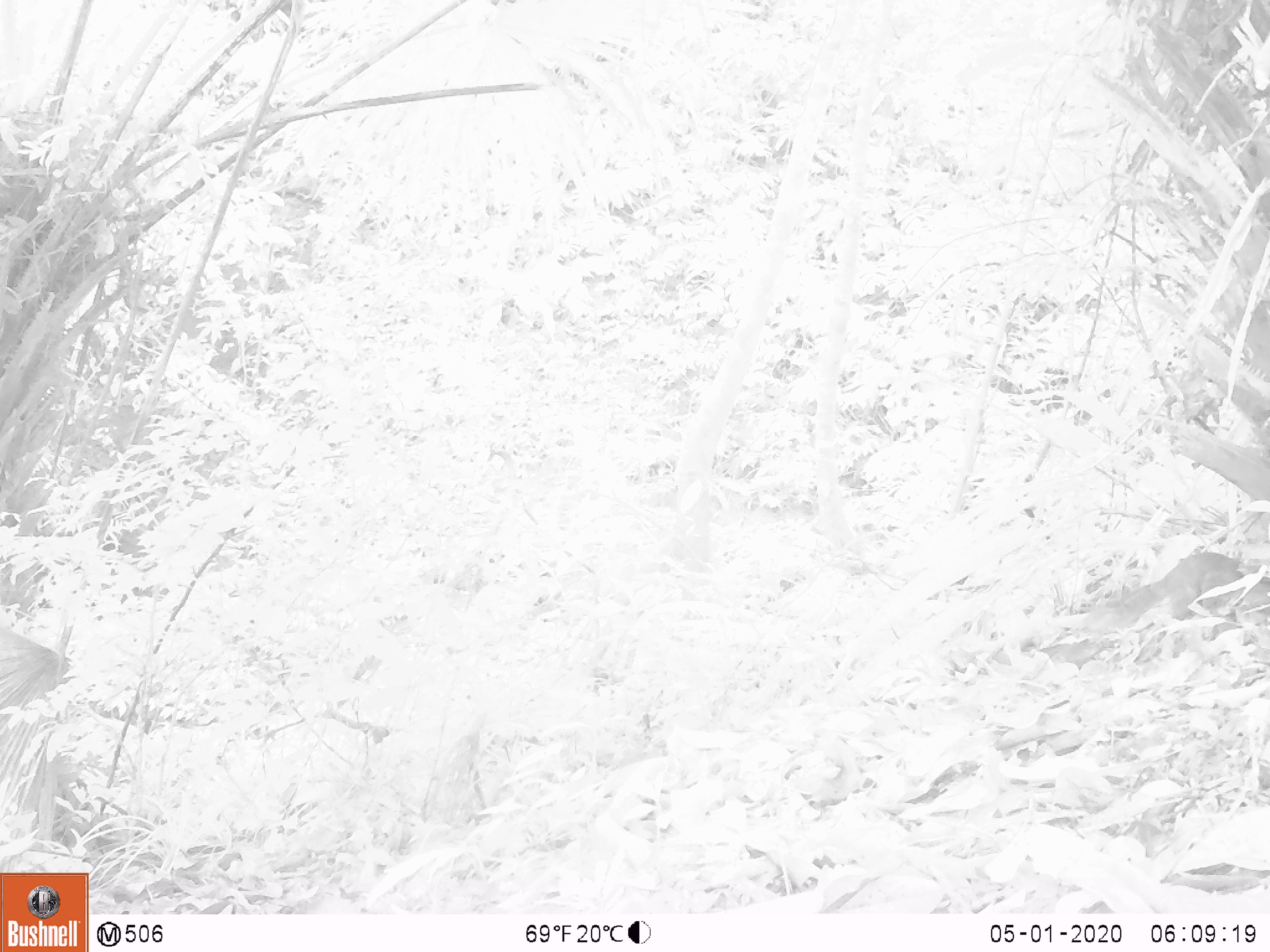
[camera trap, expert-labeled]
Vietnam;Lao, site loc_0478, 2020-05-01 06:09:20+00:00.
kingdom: Animalia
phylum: Chordata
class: Mammalia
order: Rodentia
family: Sciuridae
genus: Dremomys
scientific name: Dremomys rufigenis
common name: red-cheeked squirrel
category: red cheeked squirrel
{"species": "red cheeked squirrel (red-cheeked squirrel) (Dremomys rufigenis)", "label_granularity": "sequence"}